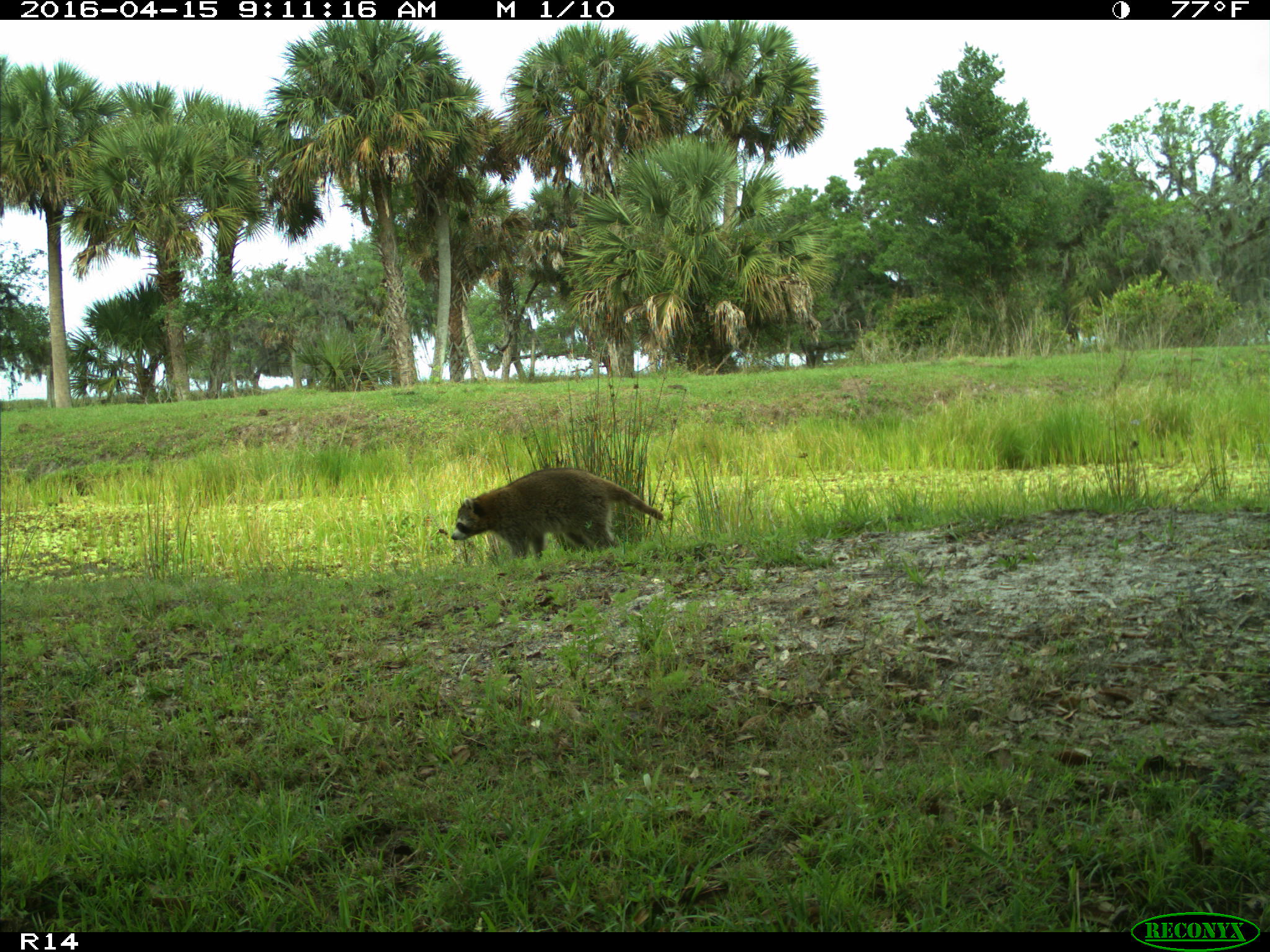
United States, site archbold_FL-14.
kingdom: Animalia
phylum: Chordata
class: Mammalia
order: Carnivora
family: Procyonidae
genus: Procyon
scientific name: Procyon lotor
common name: common raccoon